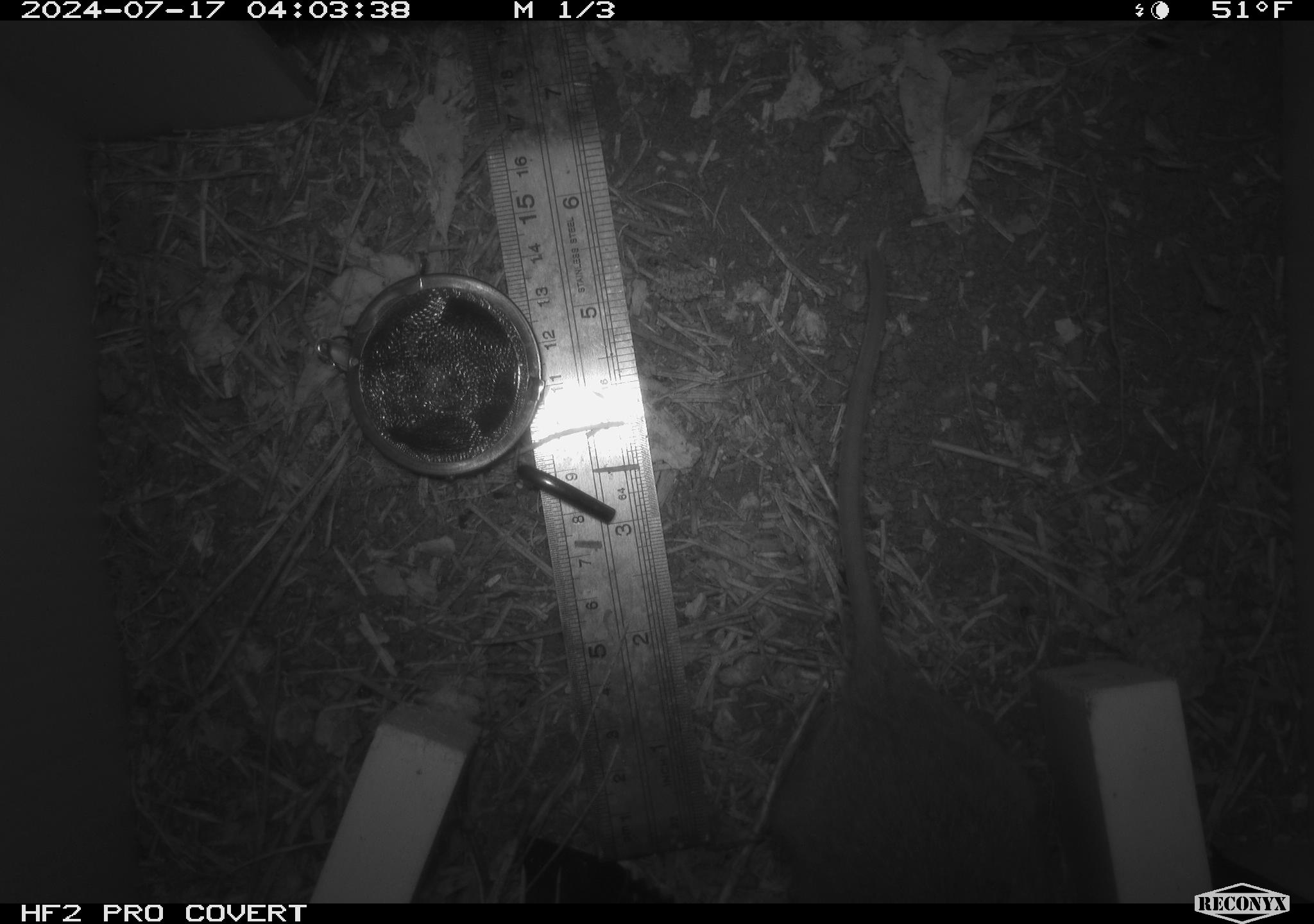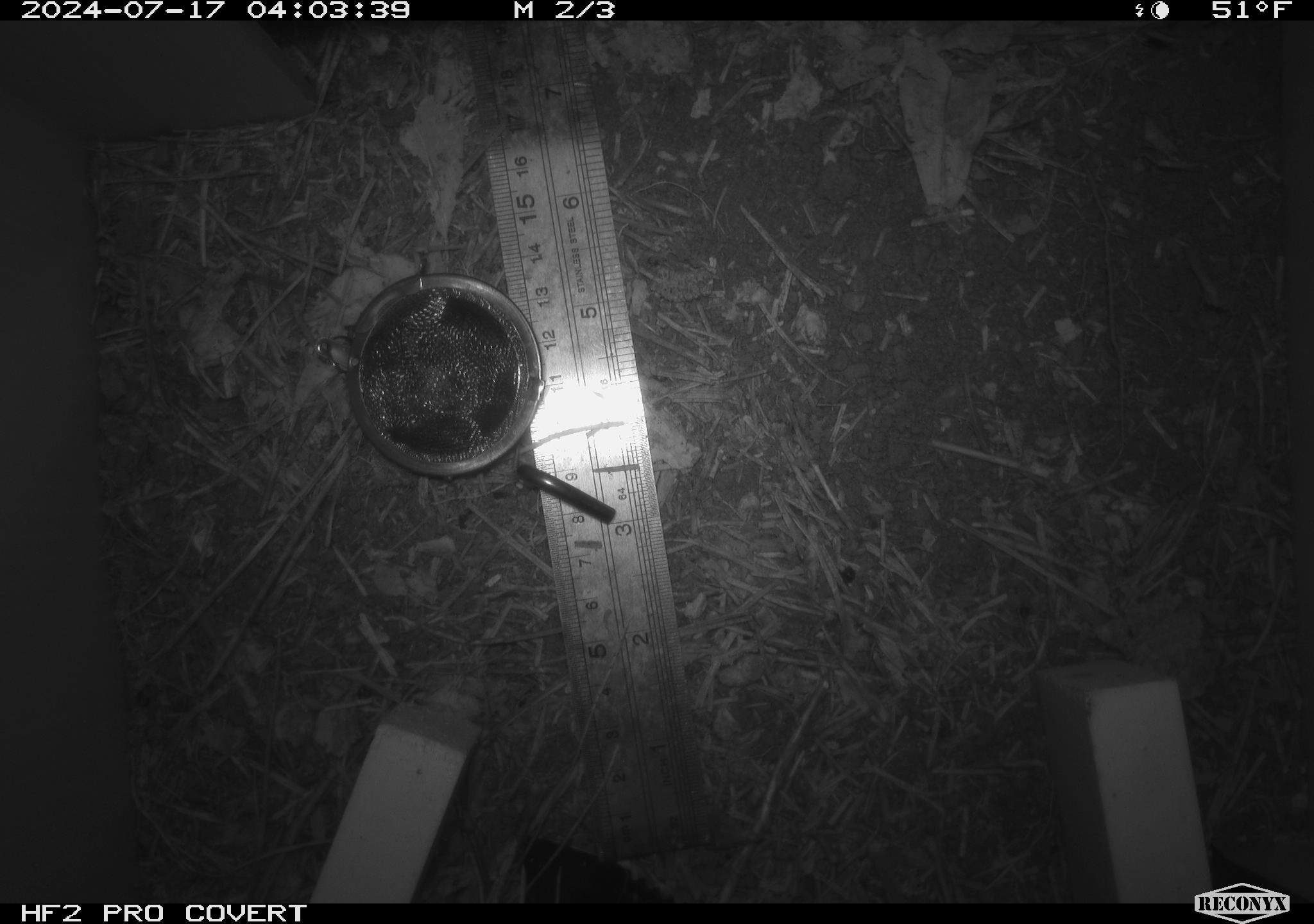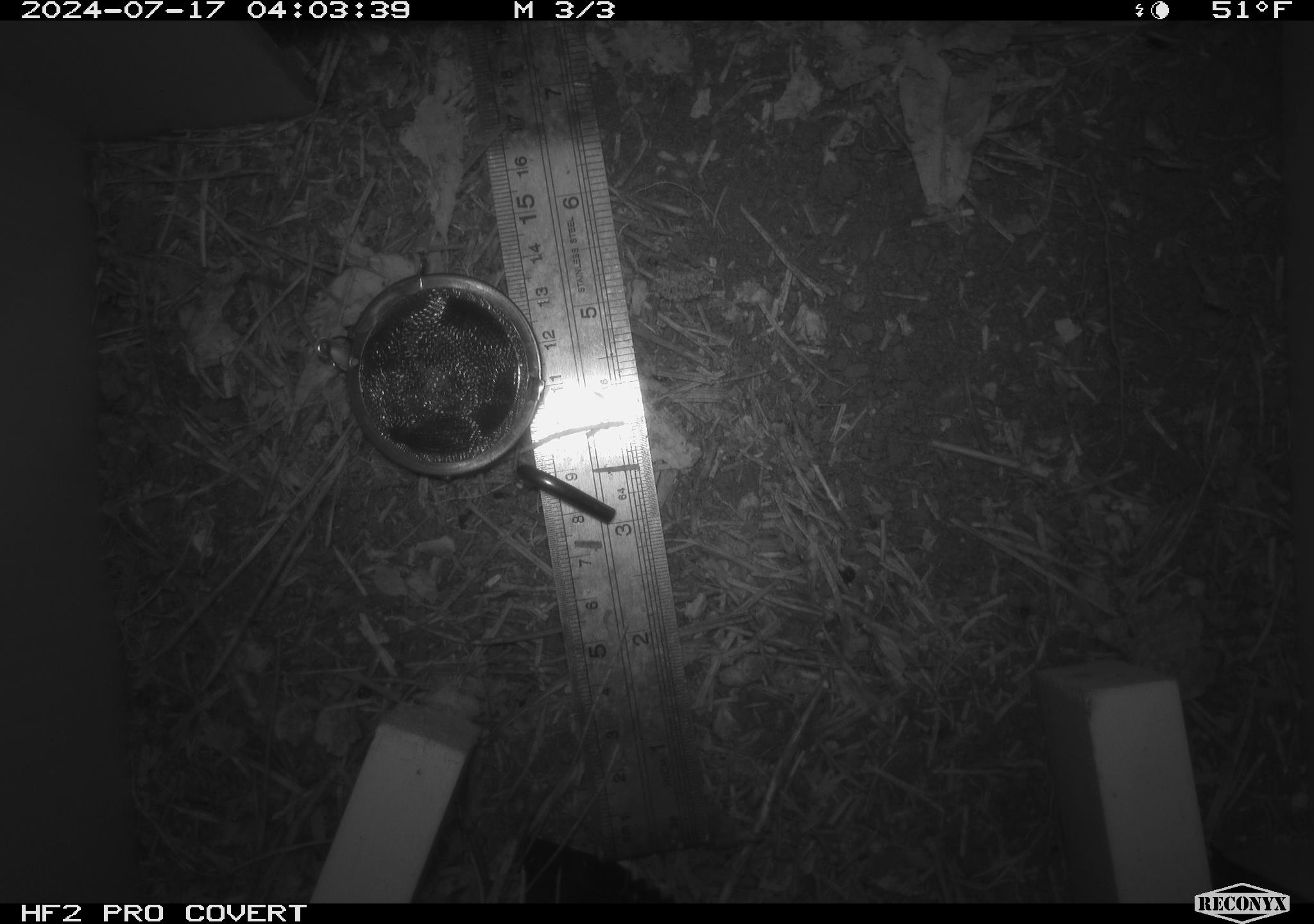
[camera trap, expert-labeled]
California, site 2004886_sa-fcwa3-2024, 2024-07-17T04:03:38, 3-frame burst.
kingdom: Animalia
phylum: Chordata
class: Mammalia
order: Rodentia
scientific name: Rodentia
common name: mouse species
Mouse species (Rodentia).